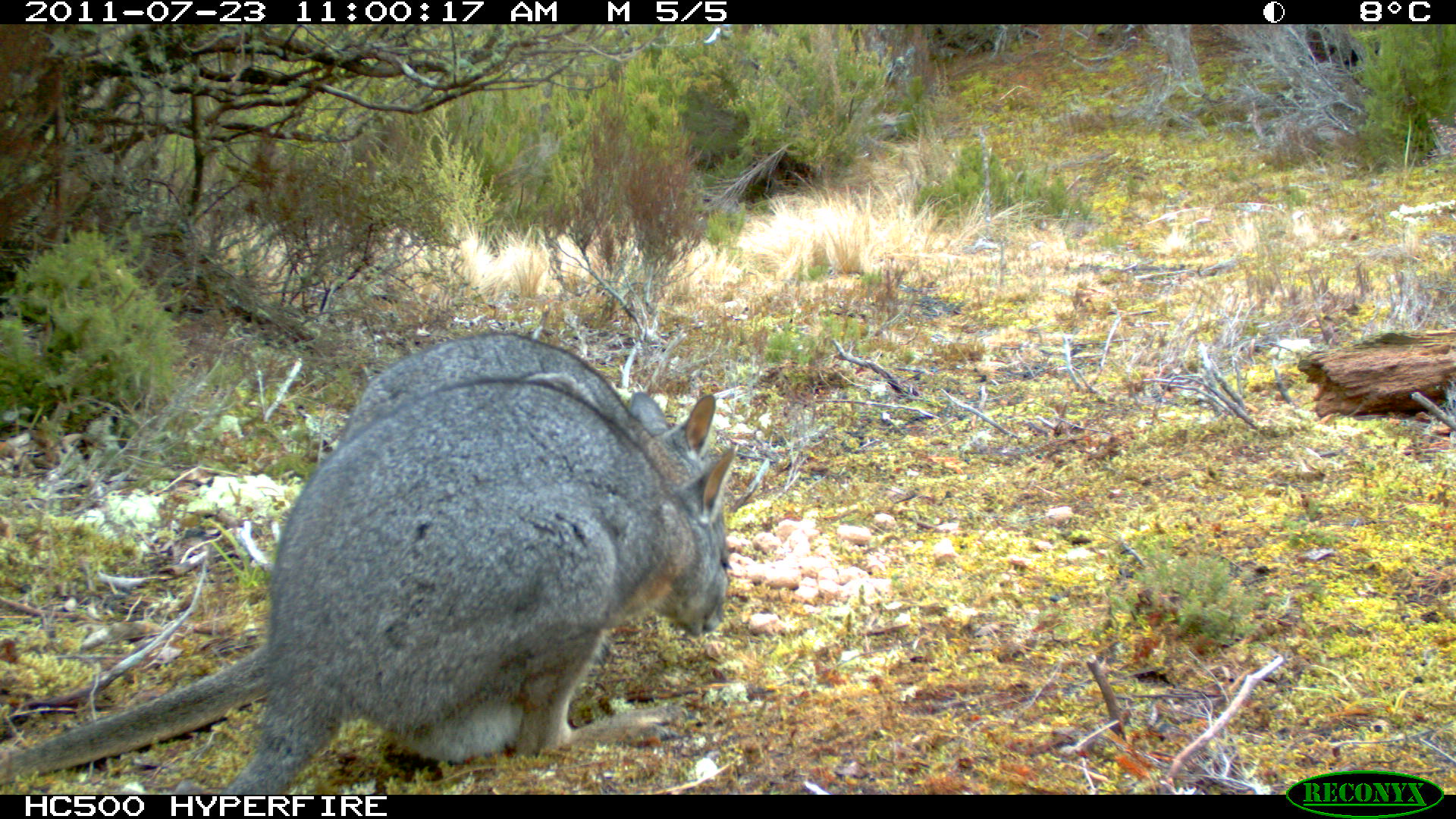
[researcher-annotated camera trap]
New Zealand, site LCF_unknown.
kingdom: Animalia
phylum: Chordata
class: Mammalia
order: Diprotodontia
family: Macropodidae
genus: Notamacropus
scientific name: Notamacropus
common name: wallaby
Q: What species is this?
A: Wallaby (Notamacropus).